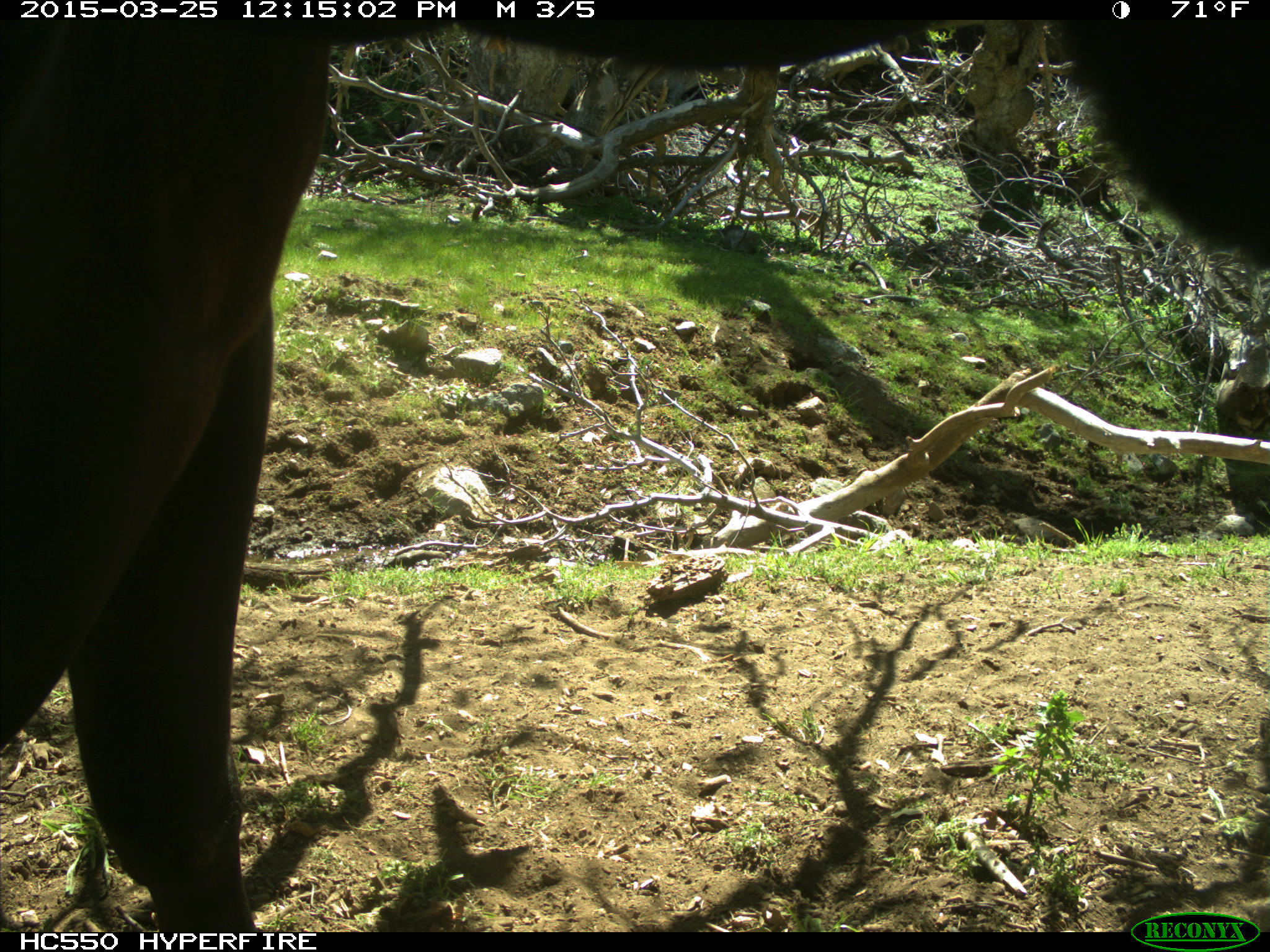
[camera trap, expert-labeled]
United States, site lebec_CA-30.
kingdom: Animalia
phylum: Chordata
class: Mammalia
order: Artiodactyla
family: Bovidae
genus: Bos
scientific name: Bos taurus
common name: domestic cow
Bos taurus (domestic cow).